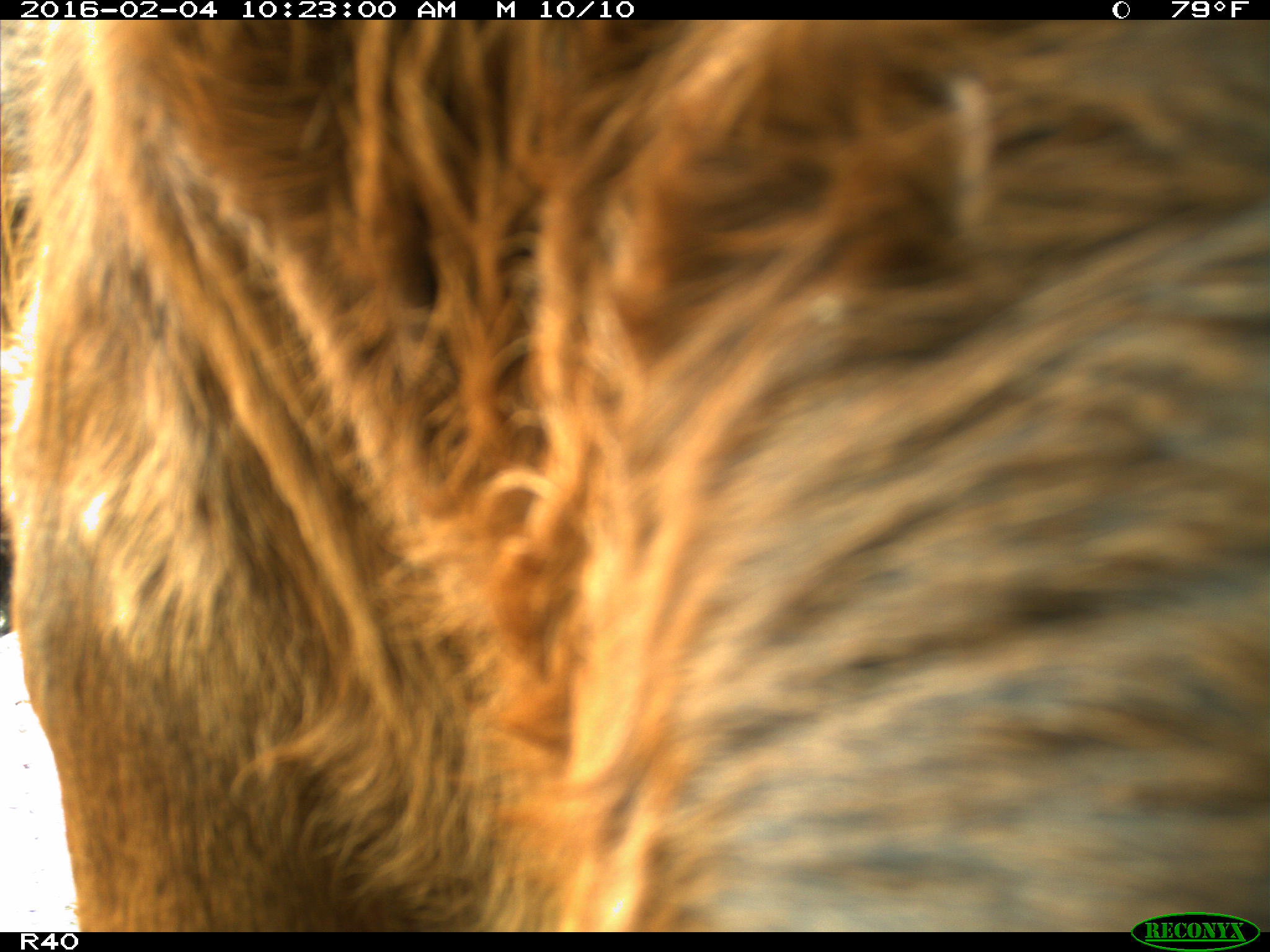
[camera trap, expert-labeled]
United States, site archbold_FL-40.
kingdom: Animalia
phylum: Chordata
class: Mammalia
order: Artiodactyla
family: Bovidae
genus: Bos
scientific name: Bos taurus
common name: domestic cow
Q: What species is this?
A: Bos taurus (domestic cow).